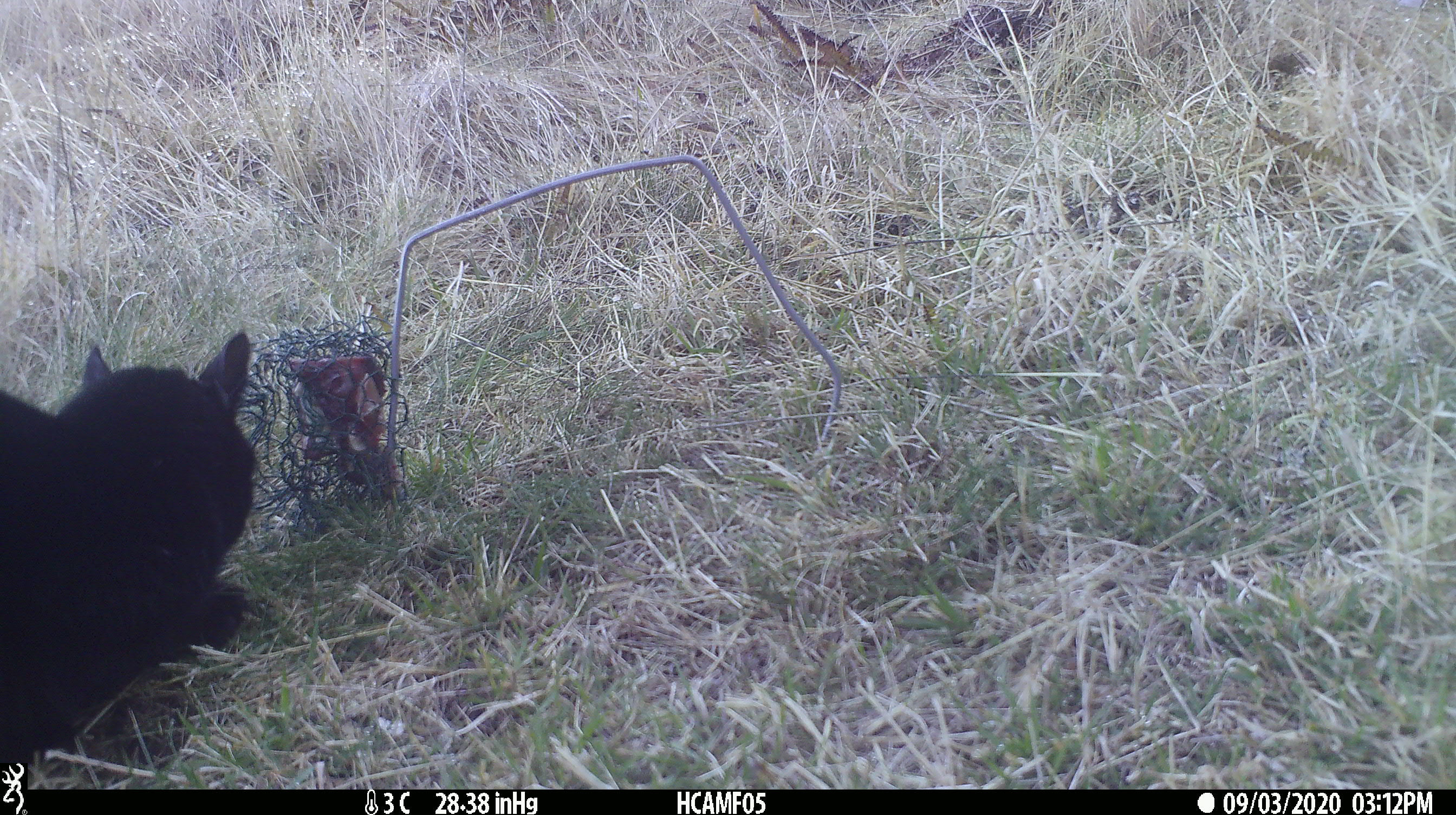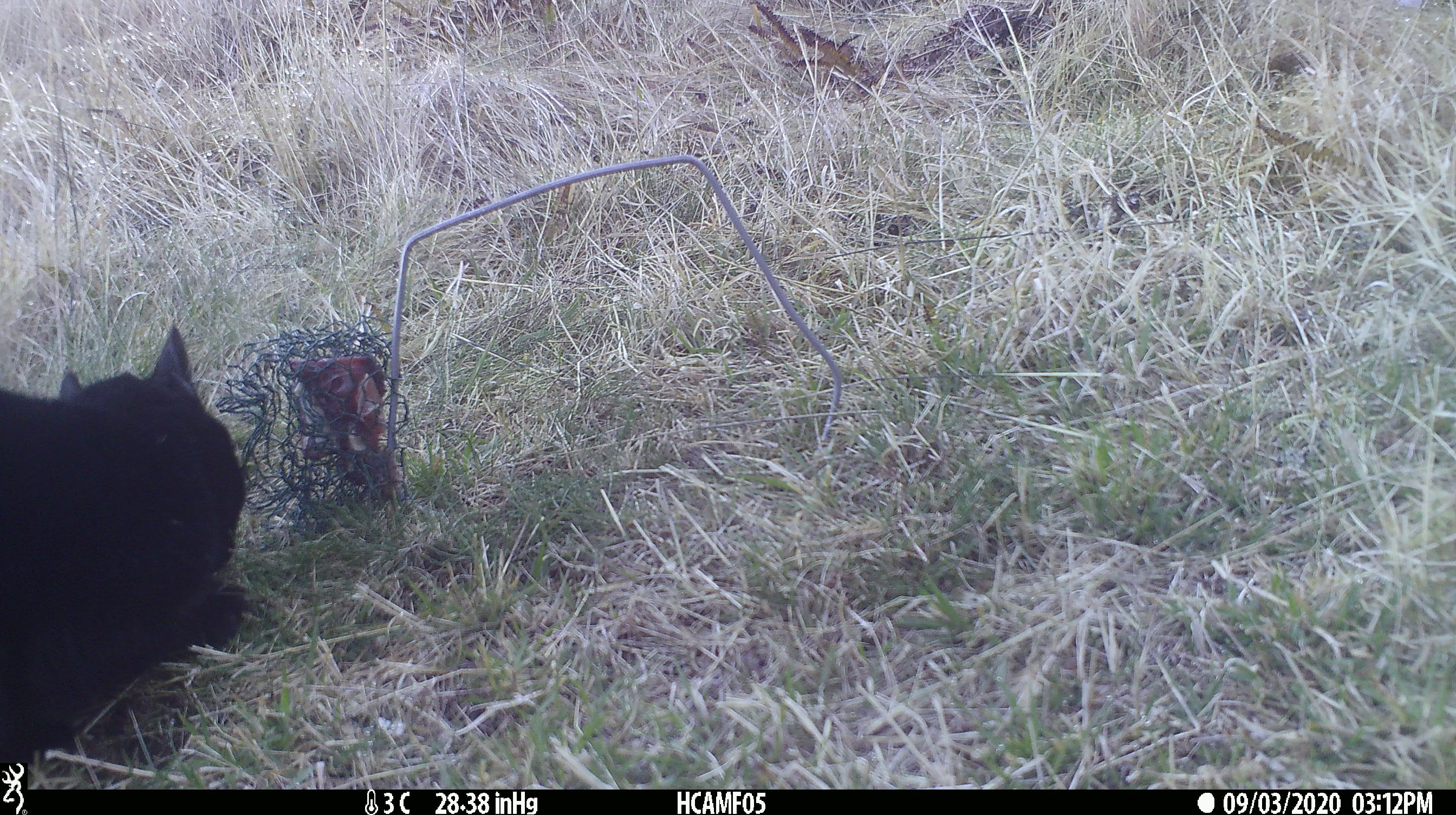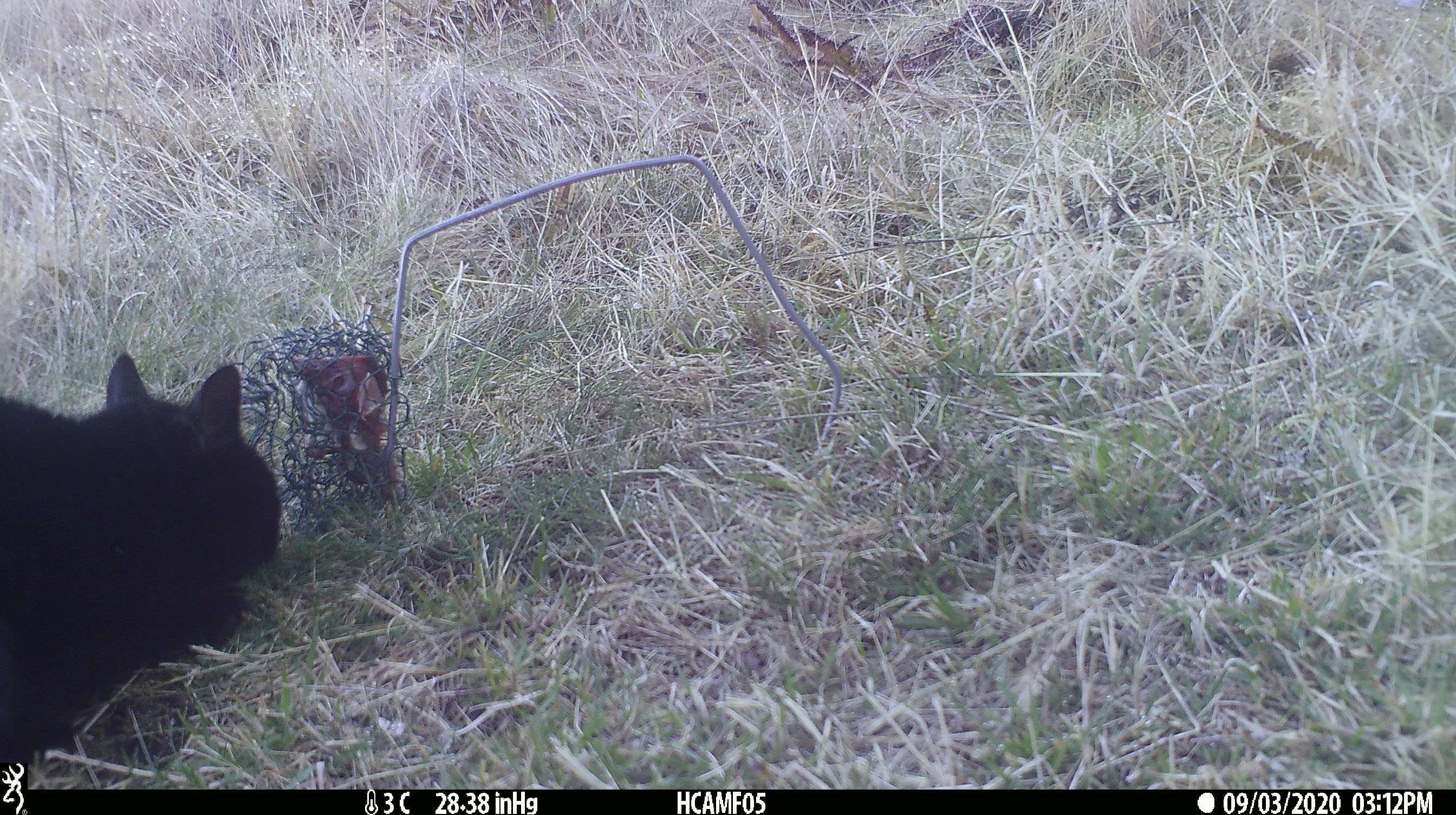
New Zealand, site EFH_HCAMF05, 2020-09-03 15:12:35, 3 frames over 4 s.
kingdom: Animalia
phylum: Chordata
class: Mammalia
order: Carnivora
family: Felidae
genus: Felis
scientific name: Felis catus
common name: domestic cat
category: cat